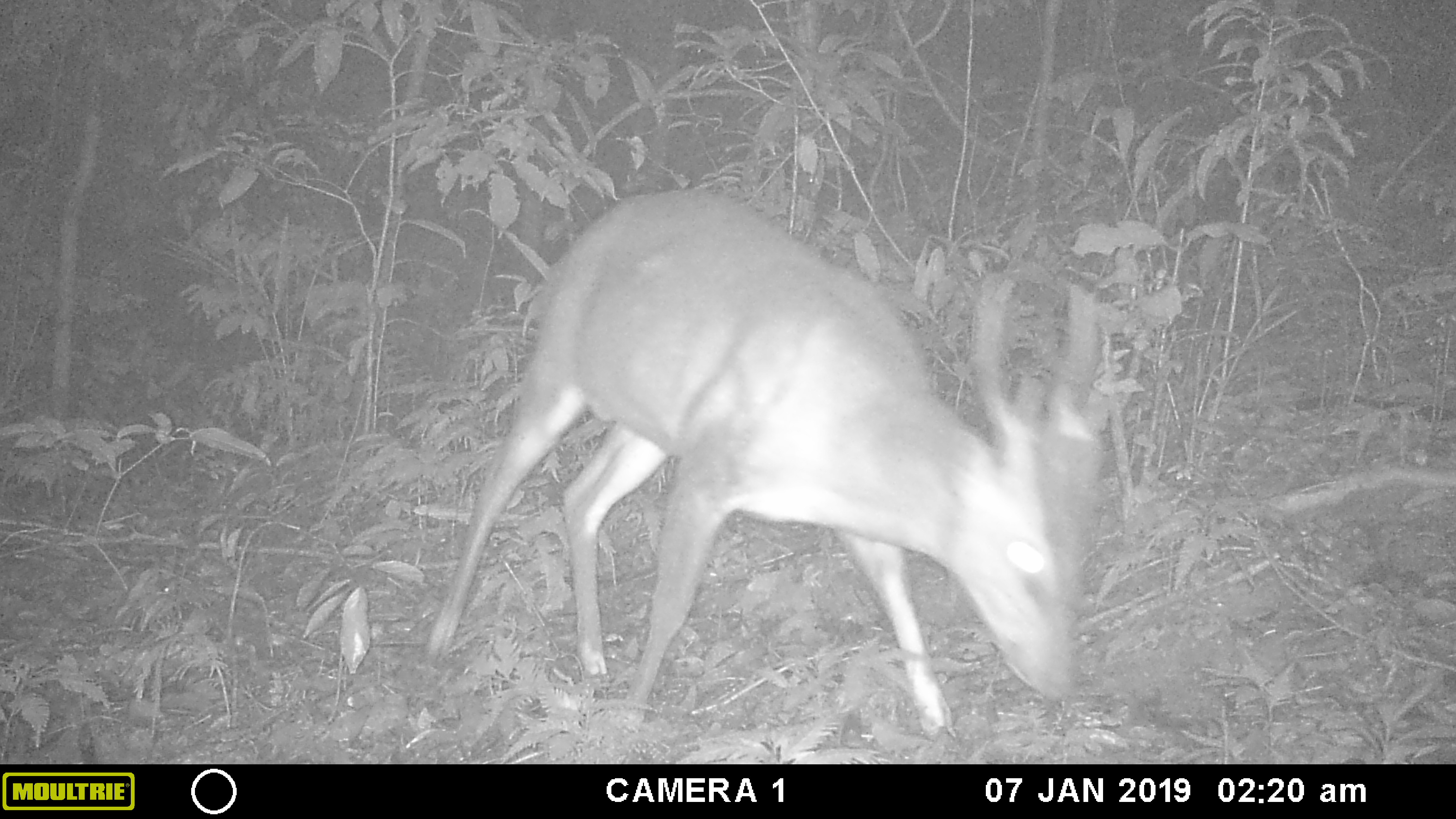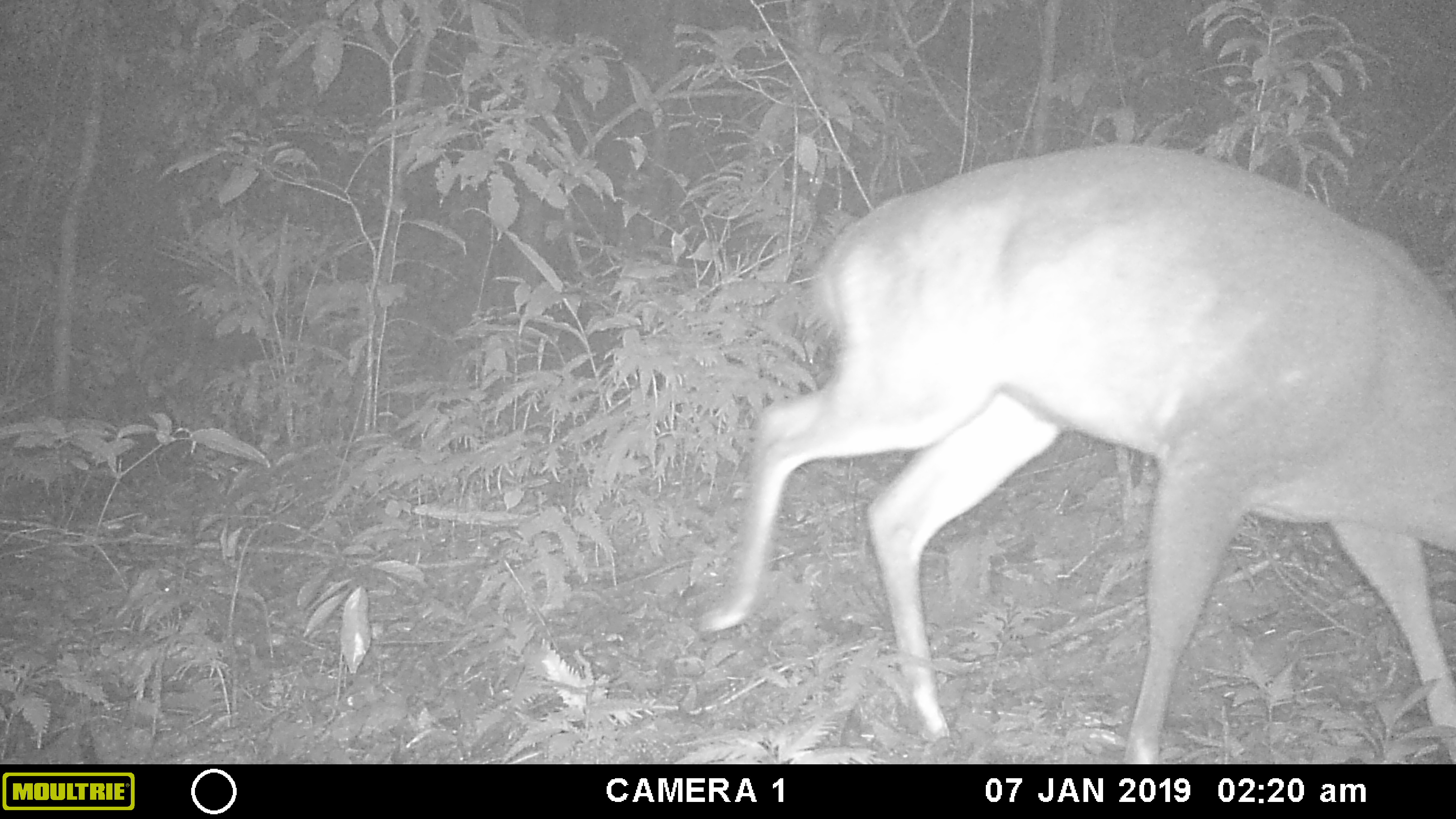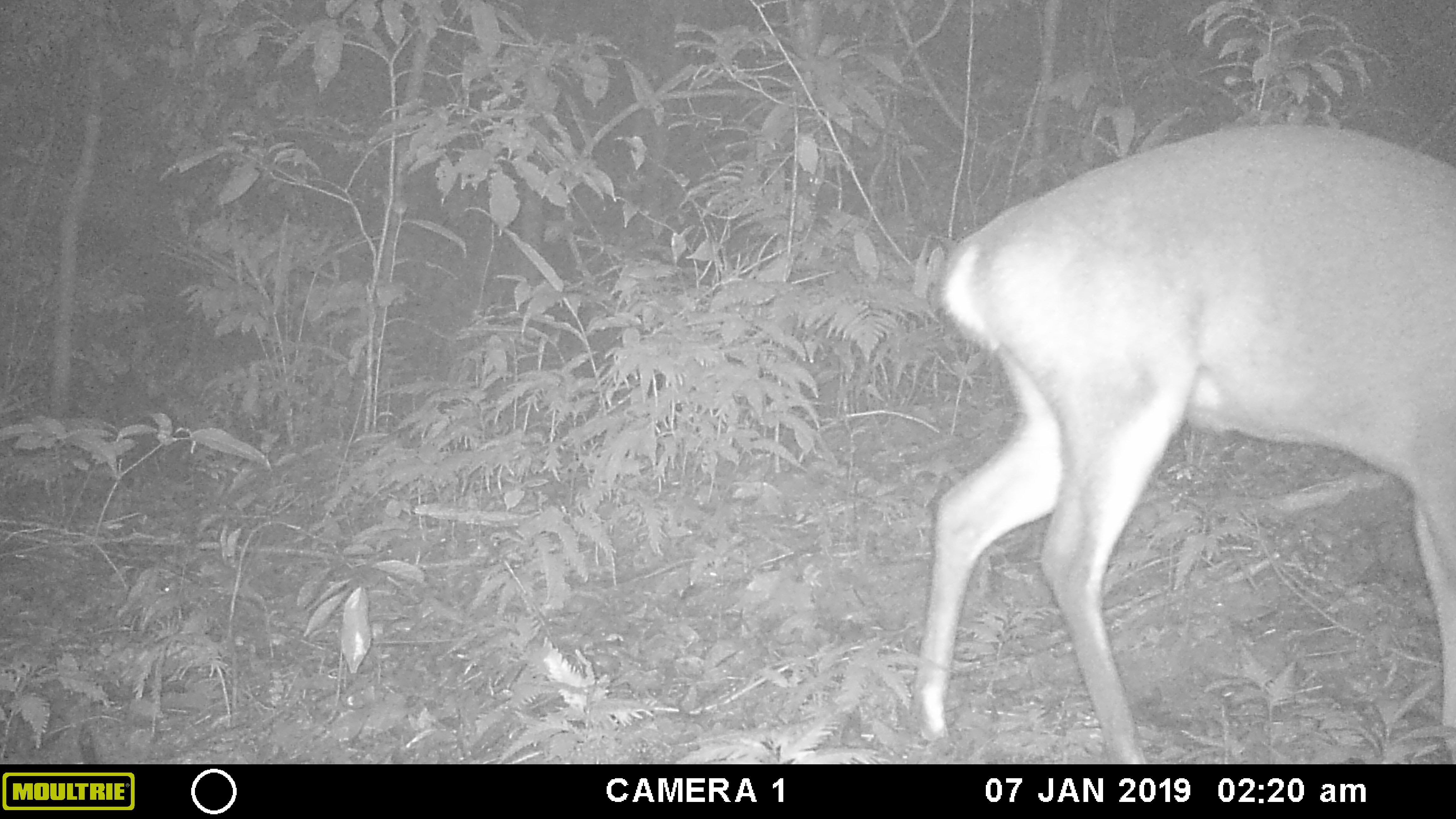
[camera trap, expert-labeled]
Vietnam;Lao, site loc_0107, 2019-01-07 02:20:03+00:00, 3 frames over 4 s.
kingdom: Animalia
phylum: Chordata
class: Mammalia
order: Artiodactyla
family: Cervidae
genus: Muntiacus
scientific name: Muntiacus vuquangensis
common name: large-antlered muntjac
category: large antlered muntjac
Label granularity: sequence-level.